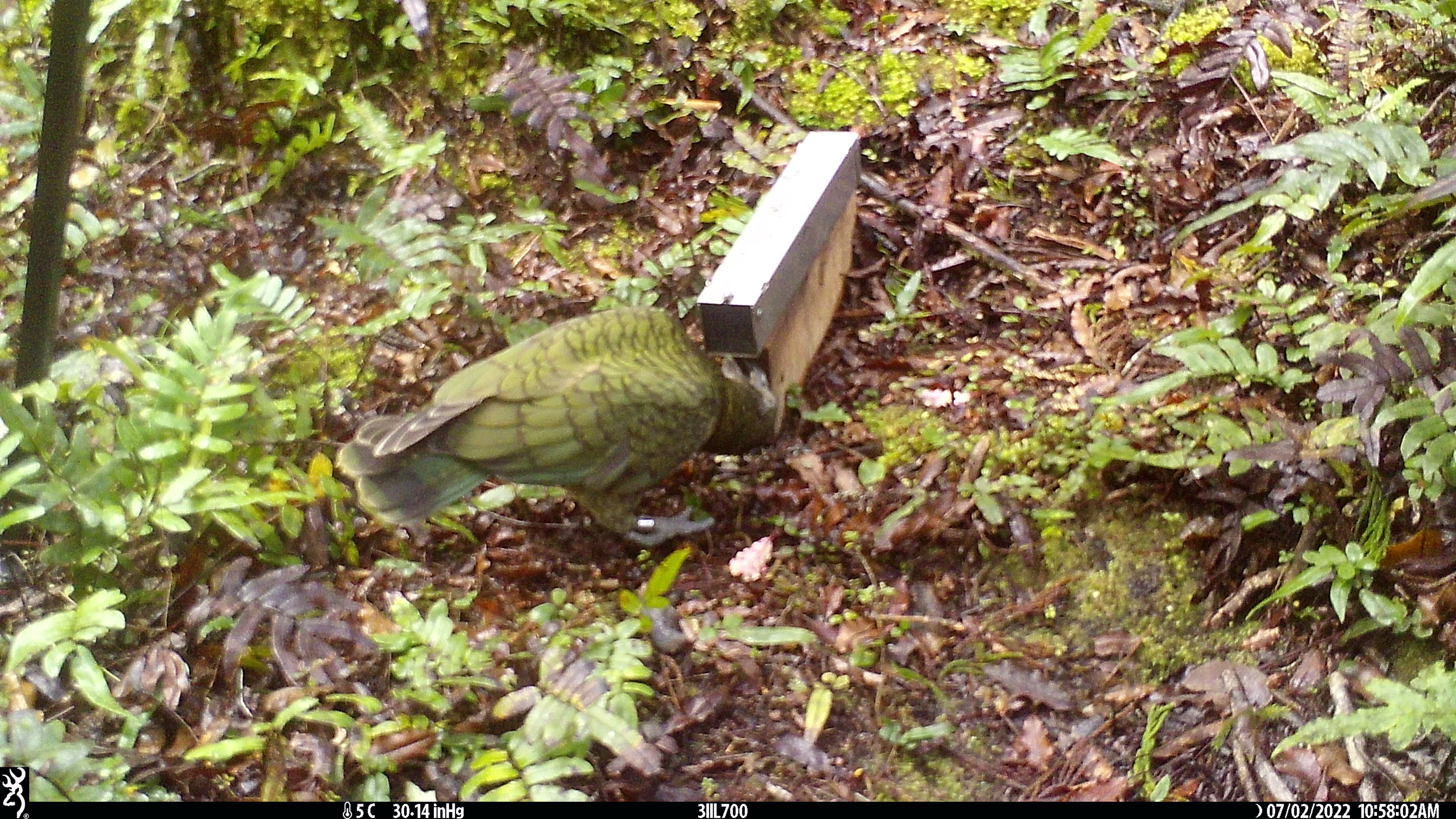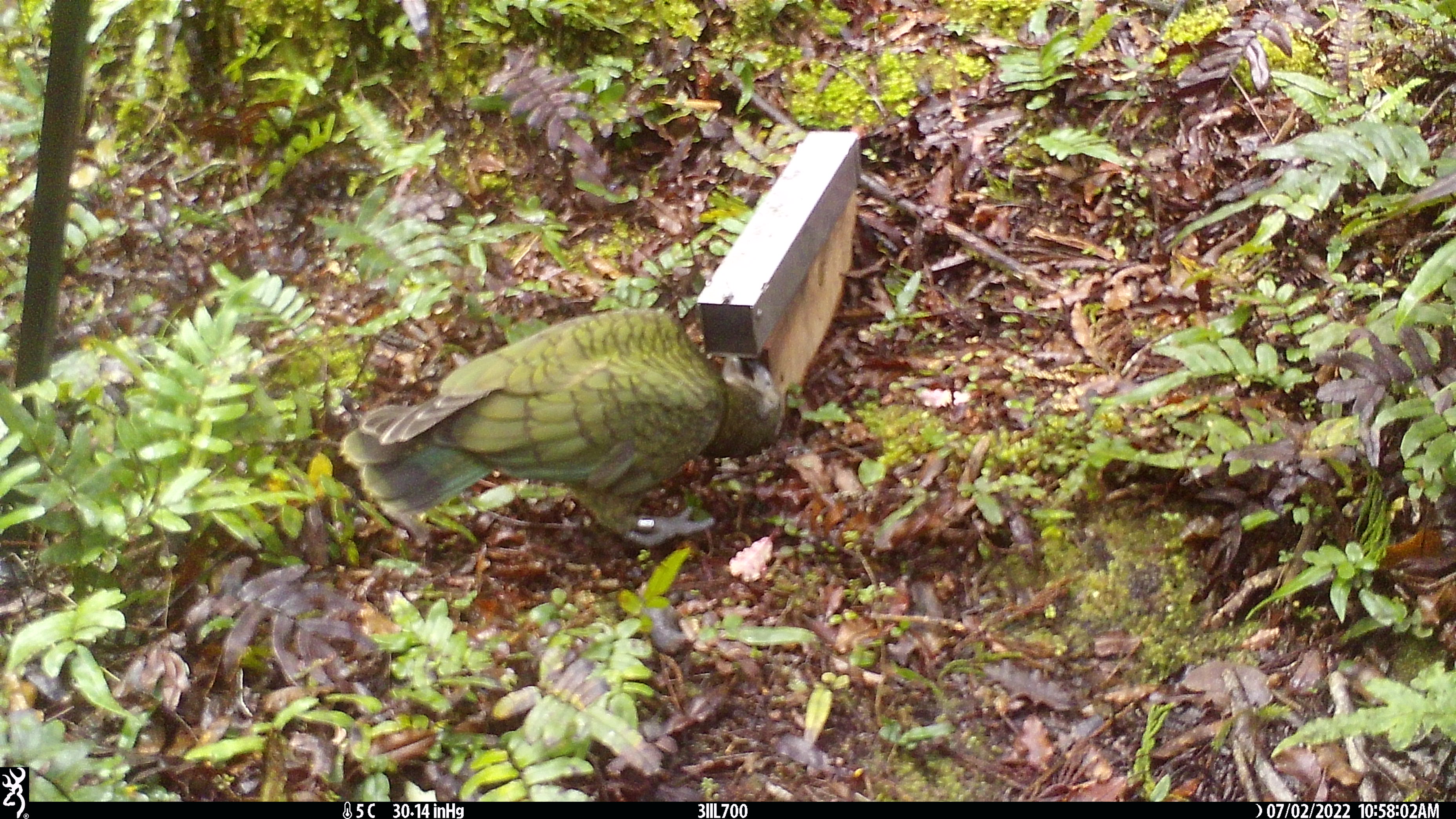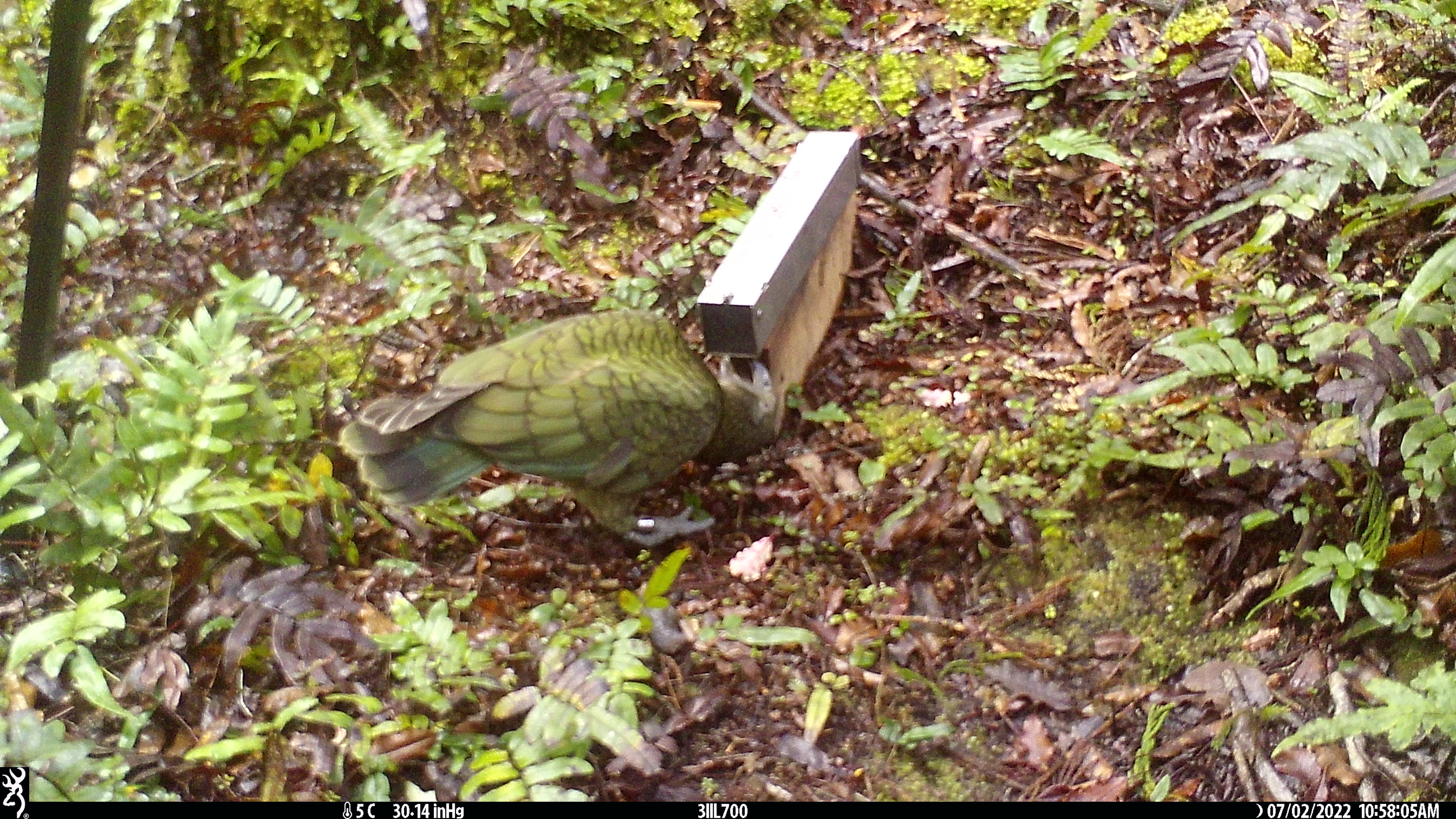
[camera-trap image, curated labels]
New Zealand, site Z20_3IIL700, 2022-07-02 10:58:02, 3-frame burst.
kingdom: Animalia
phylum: Chordata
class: Aves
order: Psittaciformes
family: Strigopidae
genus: Nestor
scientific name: Nestor notabilis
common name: kea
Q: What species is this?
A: Kea (Nestor notabilis).